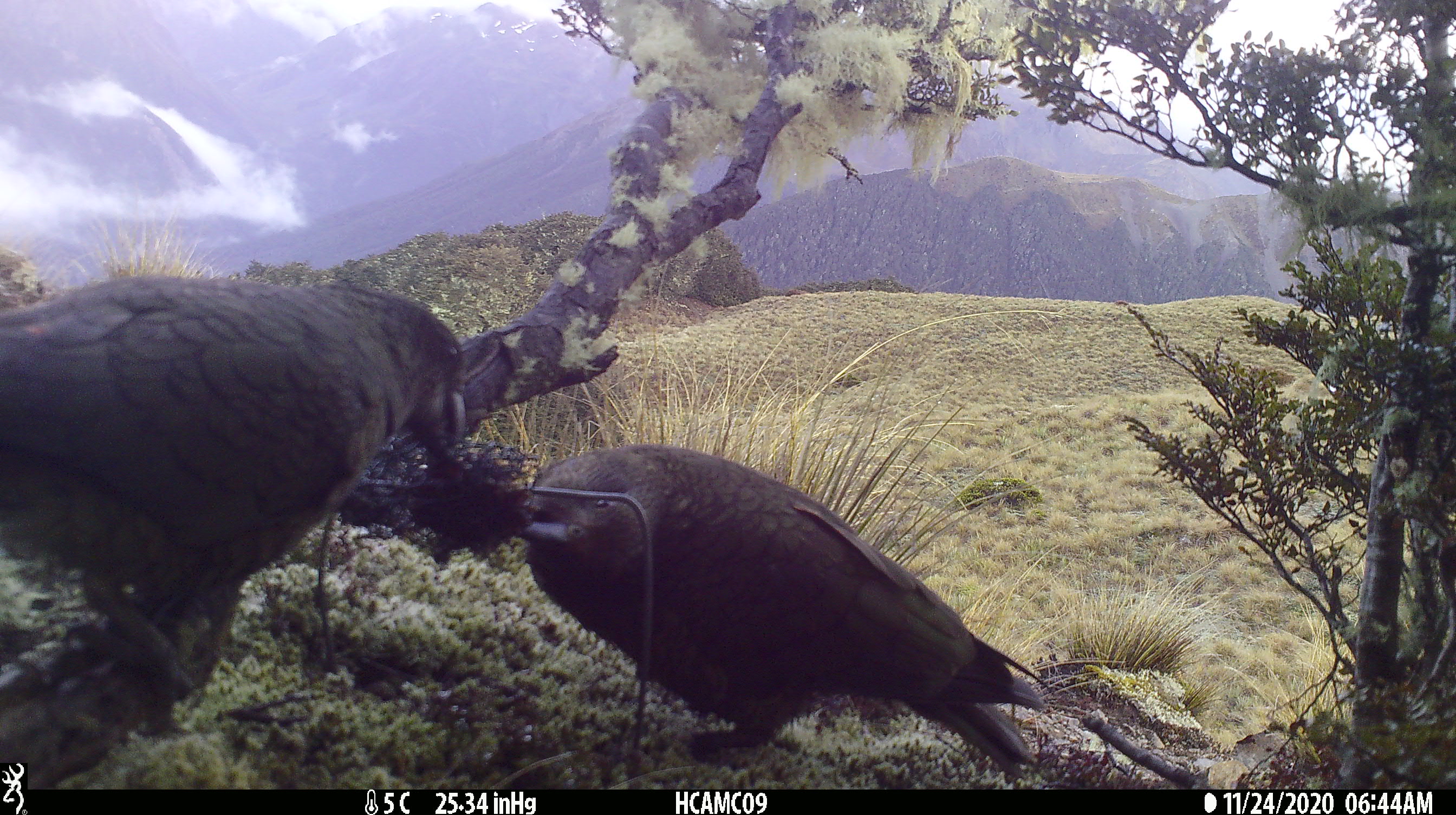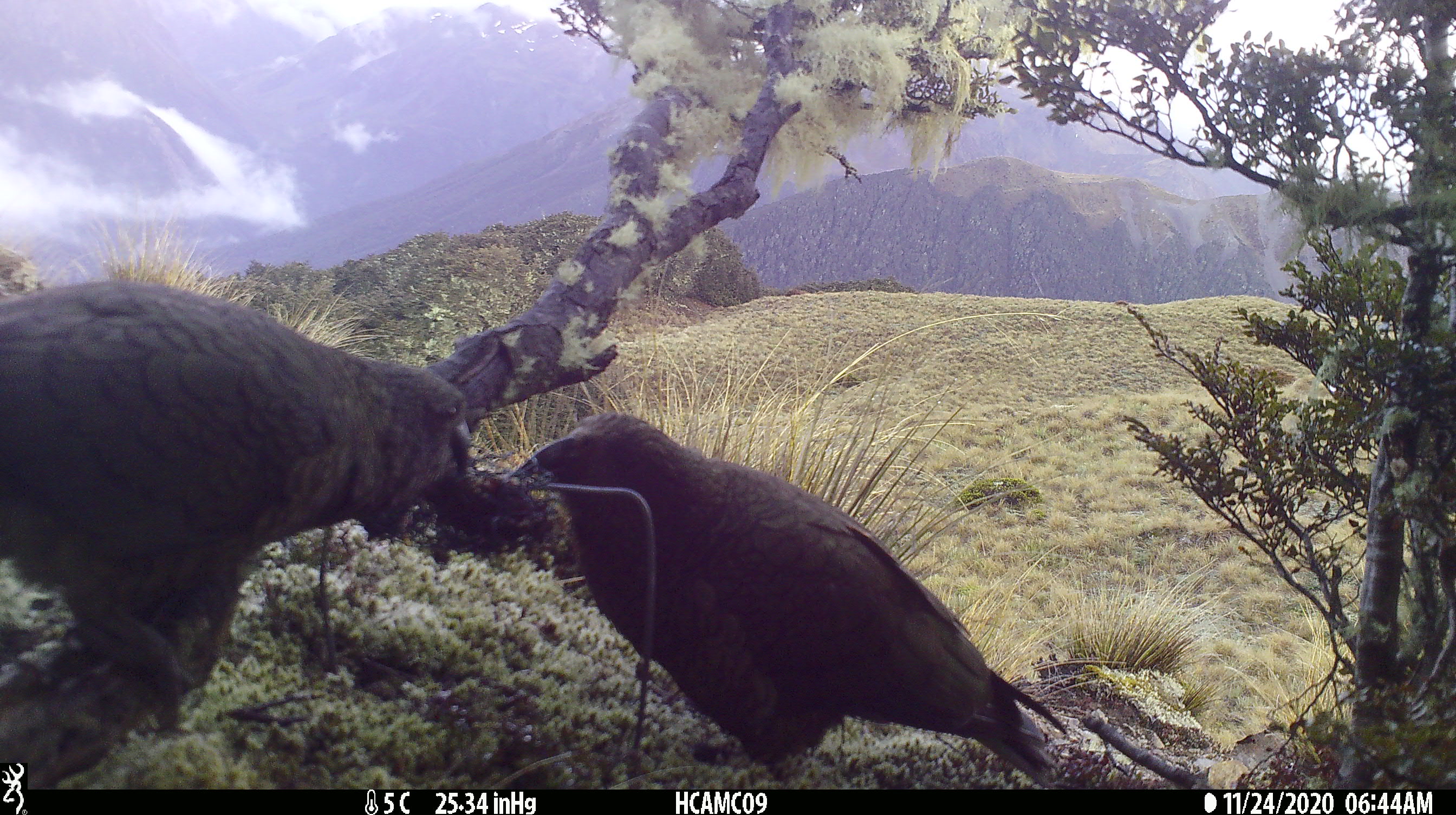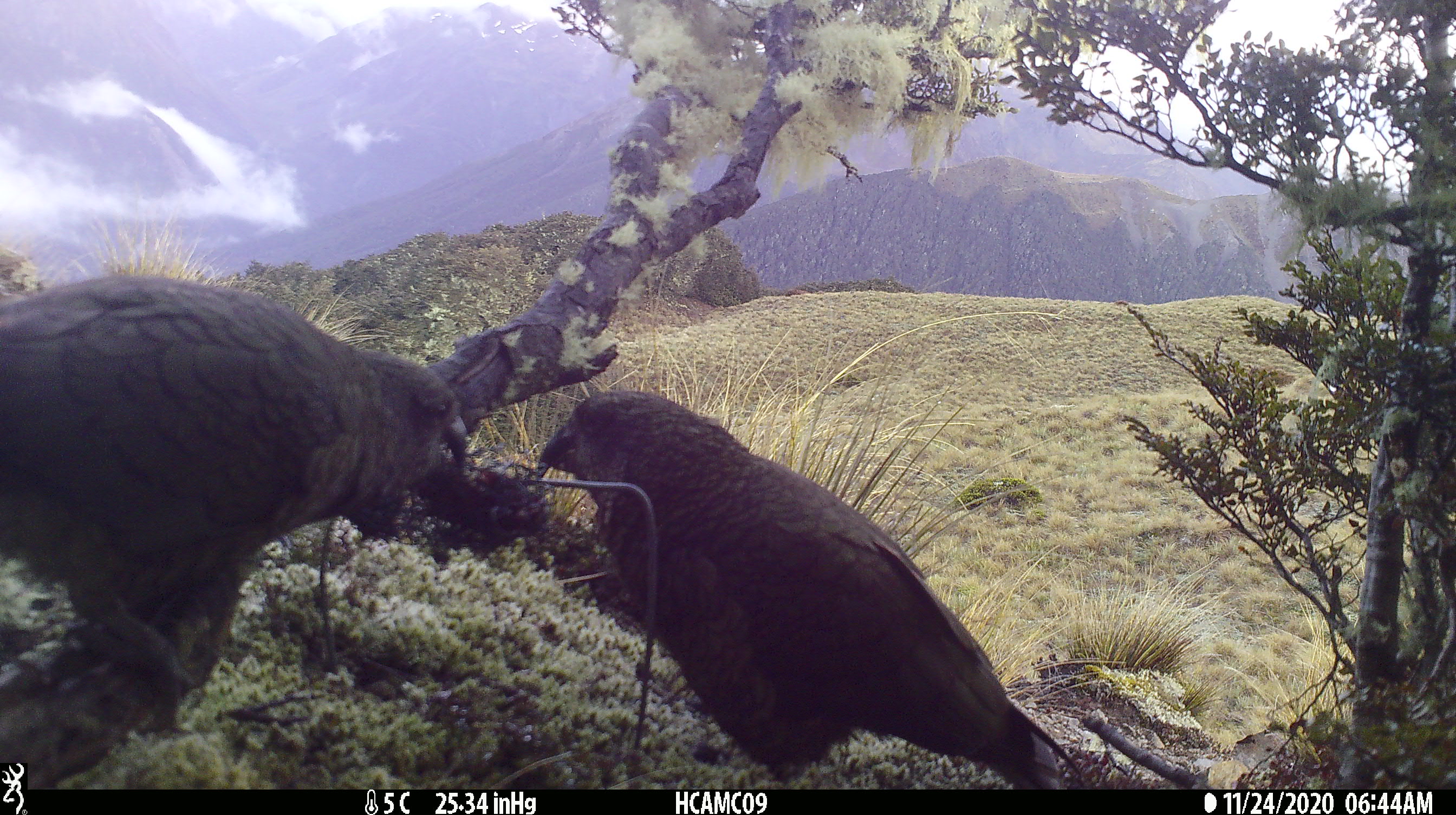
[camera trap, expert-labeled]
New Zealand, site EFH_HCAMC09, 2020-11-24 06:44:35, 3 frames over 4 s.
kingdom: Animalia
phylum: Chordata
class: Aves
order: Psittaciformes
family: Strigopidae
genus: Nestor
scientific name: Nestor notabilis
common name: kea